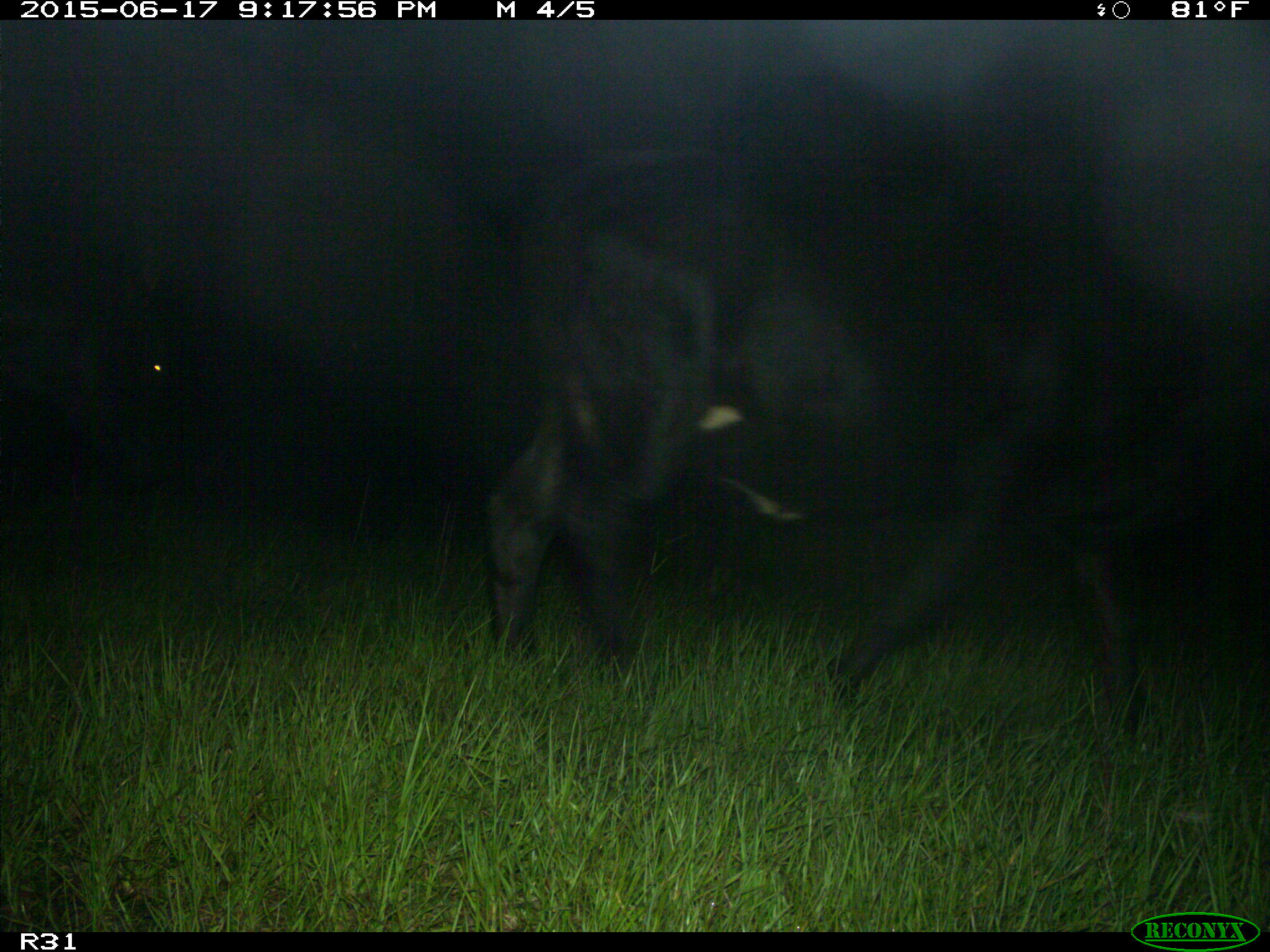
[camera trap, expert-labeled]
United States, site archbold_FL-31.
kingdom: Animalia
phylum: Chordata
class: Mammalia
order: Artiodactyla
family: Bovidae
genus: Bos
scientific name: Bos taurus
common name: domestic cow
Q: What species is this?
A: Bos taurus (domestic cow).